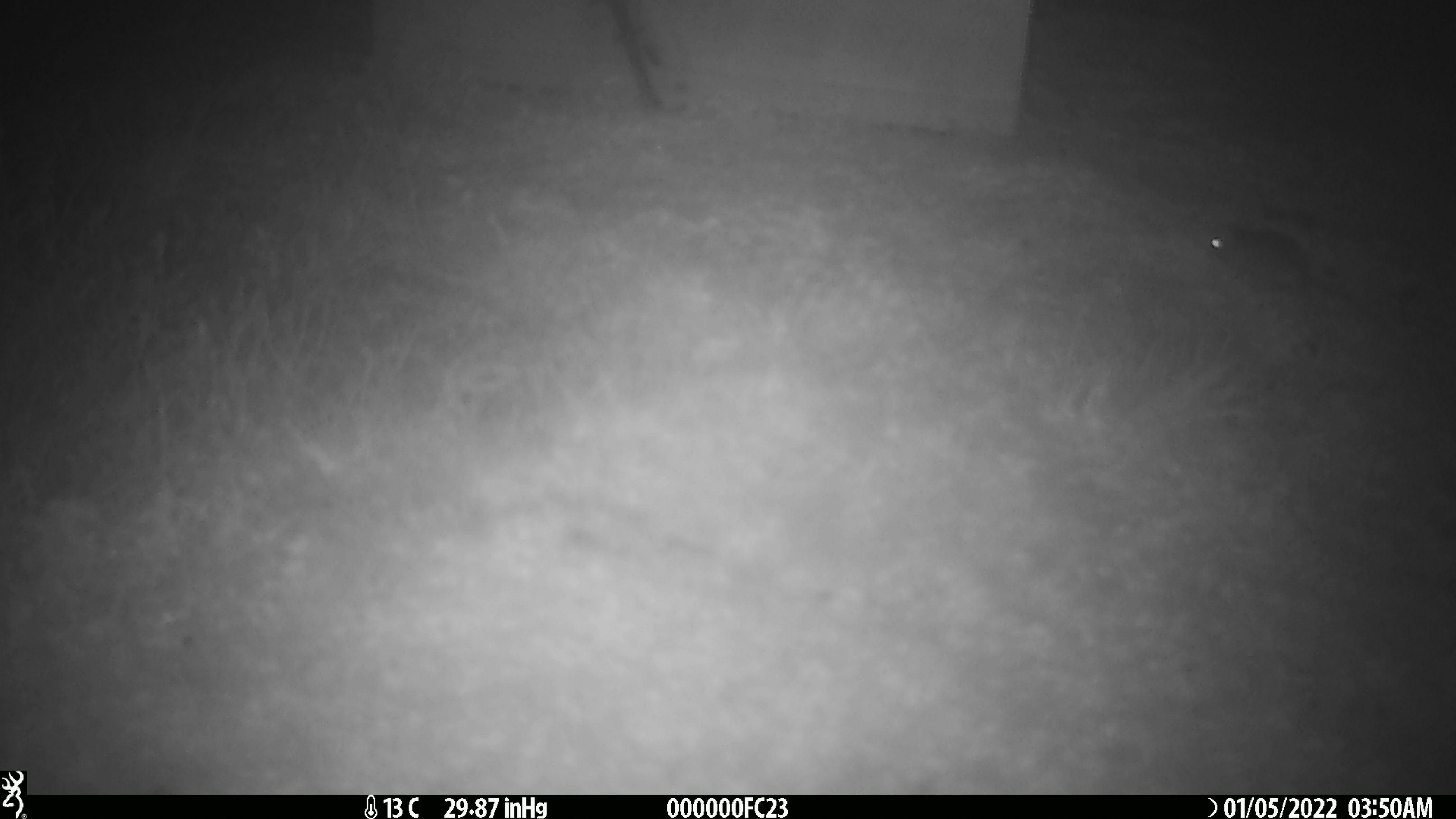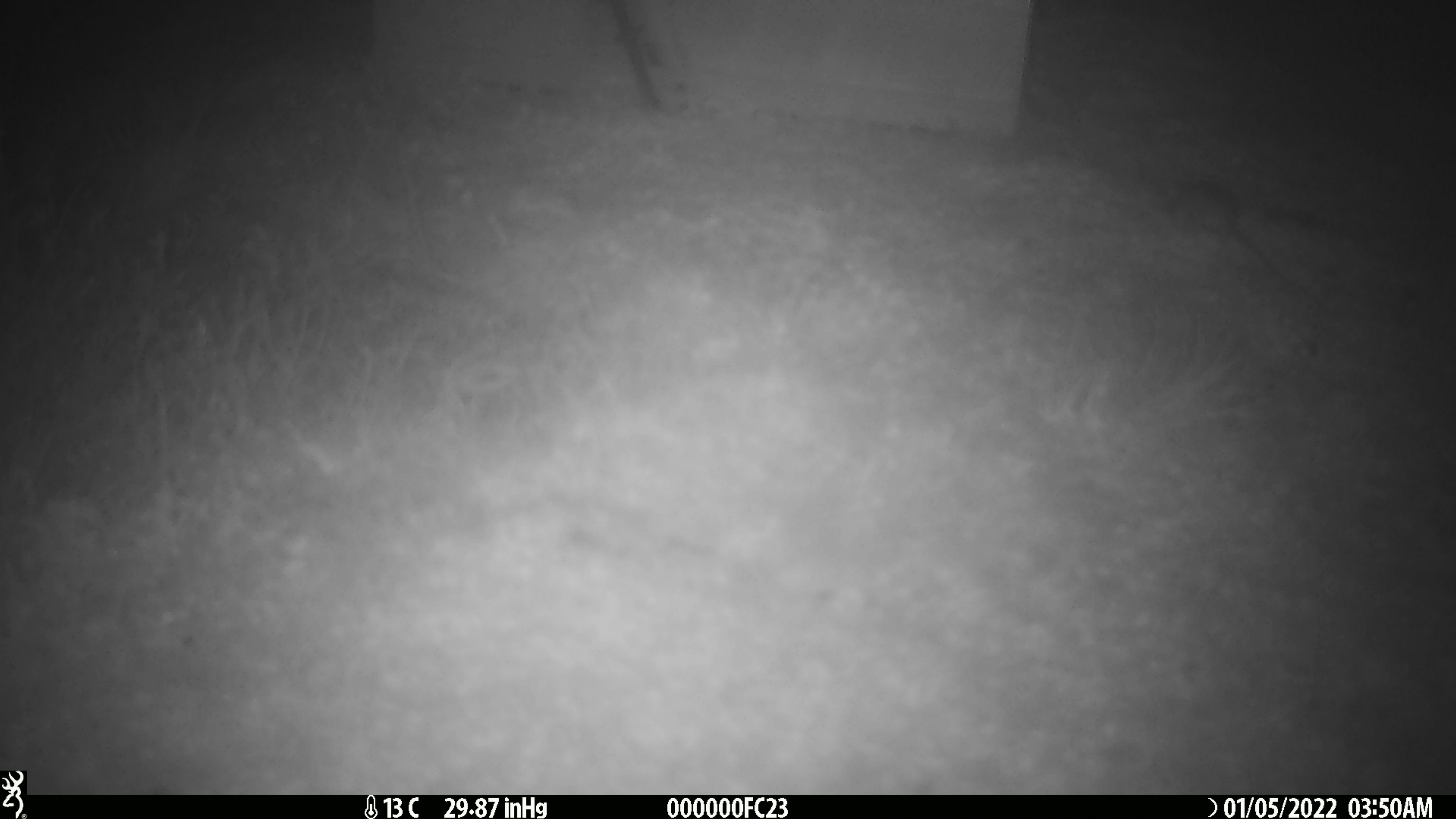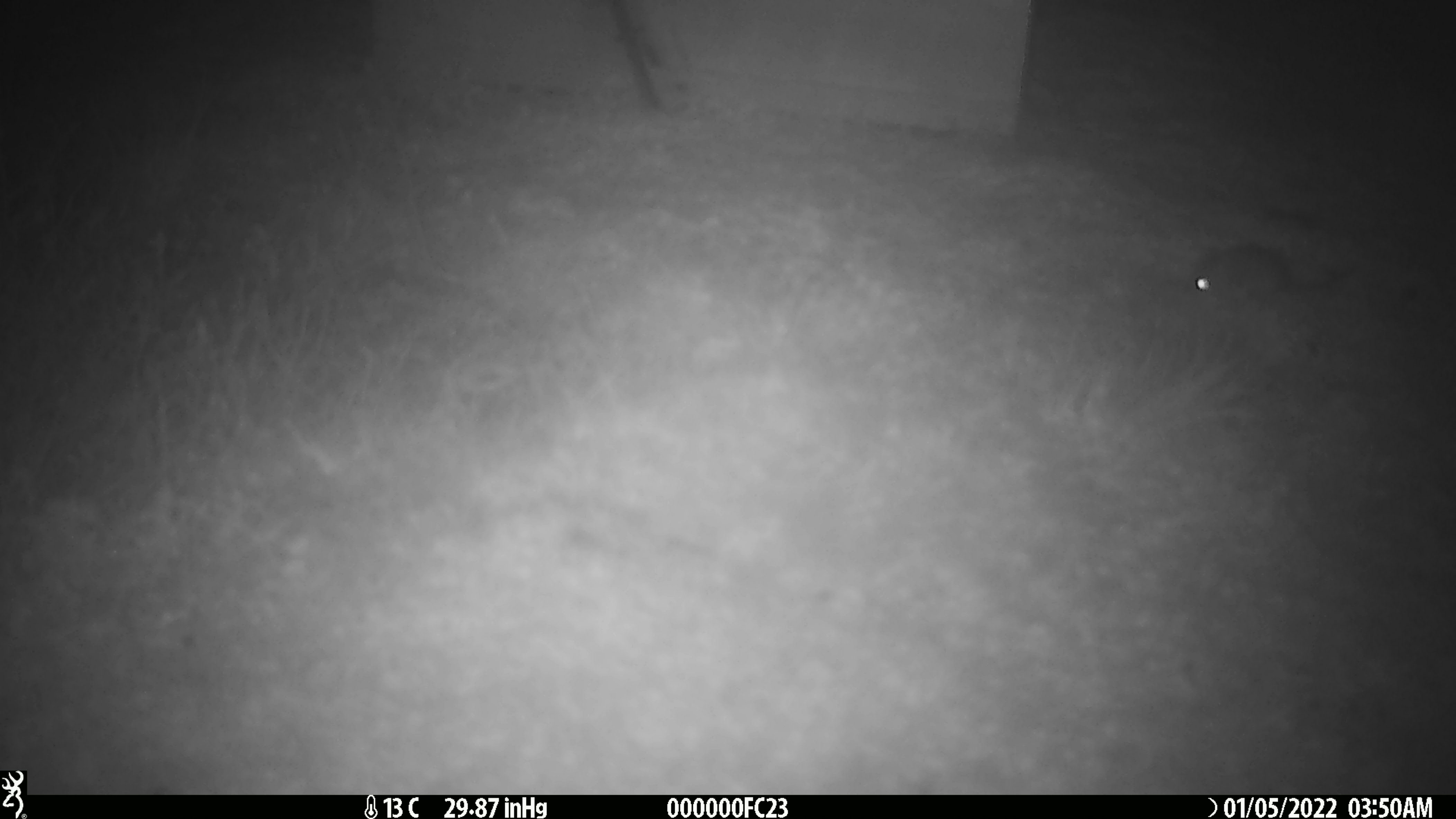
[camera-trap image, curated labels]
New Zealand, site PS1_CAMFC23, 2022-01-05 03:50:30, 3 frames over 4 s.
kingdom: Animalia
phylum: Chordata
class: Mammalia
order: Rodentia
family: Muridae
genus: Mus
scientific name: Mus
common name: mouse